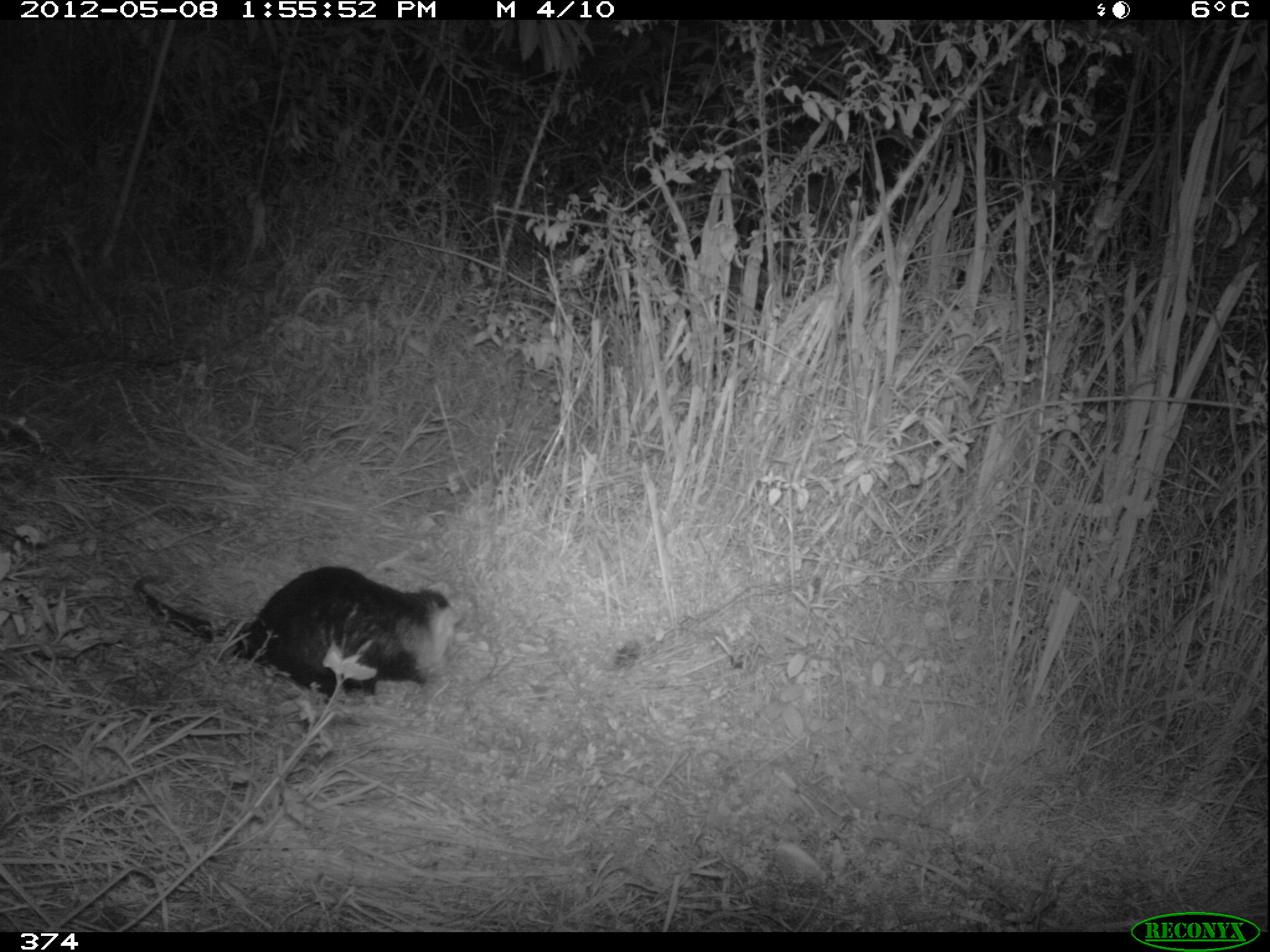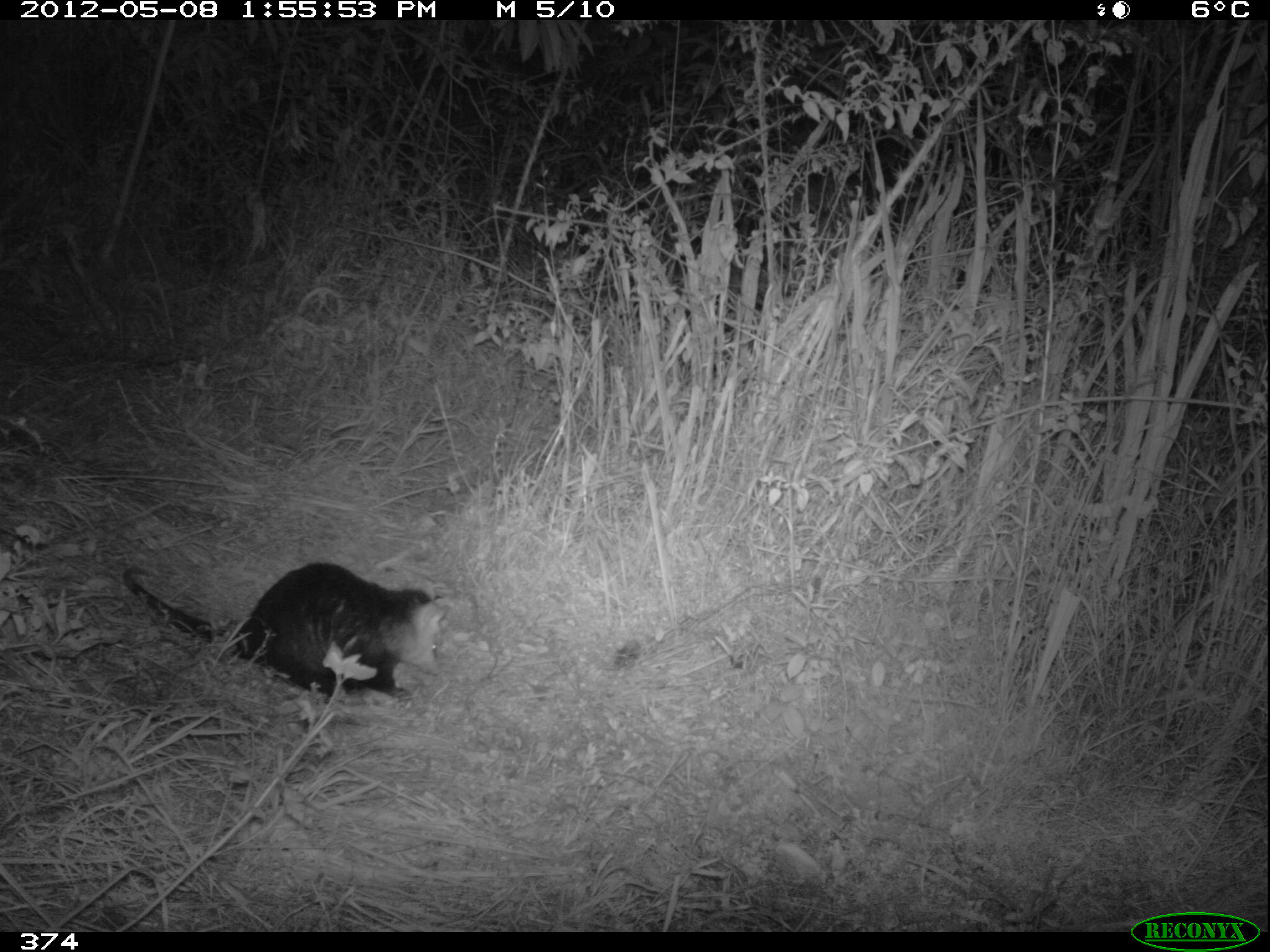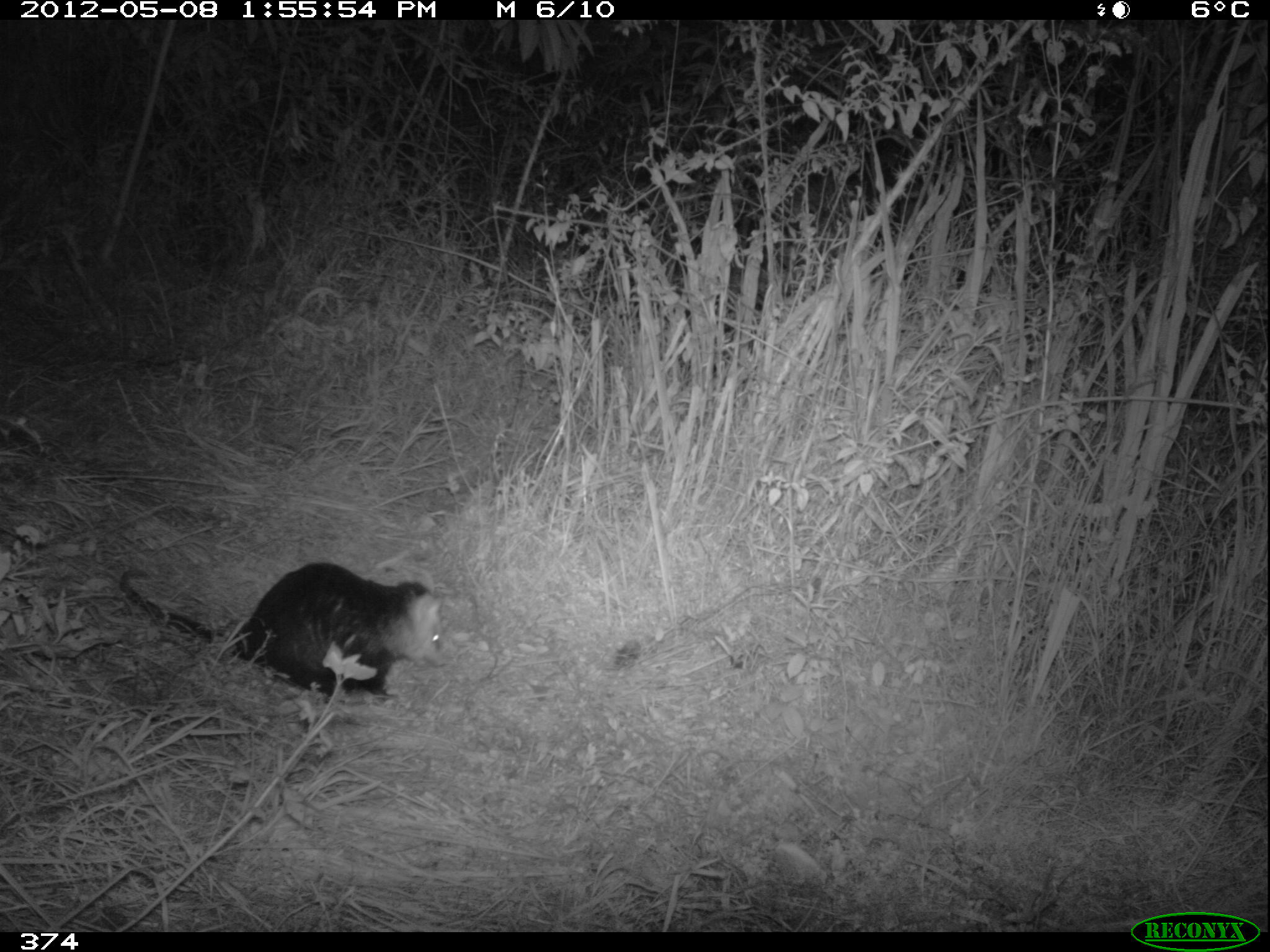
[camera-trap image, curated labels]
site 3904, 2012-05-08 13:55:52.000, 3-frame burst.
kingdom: Animalia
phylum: Chordata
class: Mammalia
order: Didelphimorphia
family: Didelphidae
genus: Didelphis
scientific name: Didelphis pernigra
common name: andean white-eared opossum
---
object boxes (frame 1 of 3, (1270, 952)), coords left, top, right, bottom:
didelphis pernigra: 132, 565, 468, 702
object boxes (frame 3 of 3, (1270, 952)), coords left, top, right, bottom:
didelphis pernigra: 115, 560, 450, 703